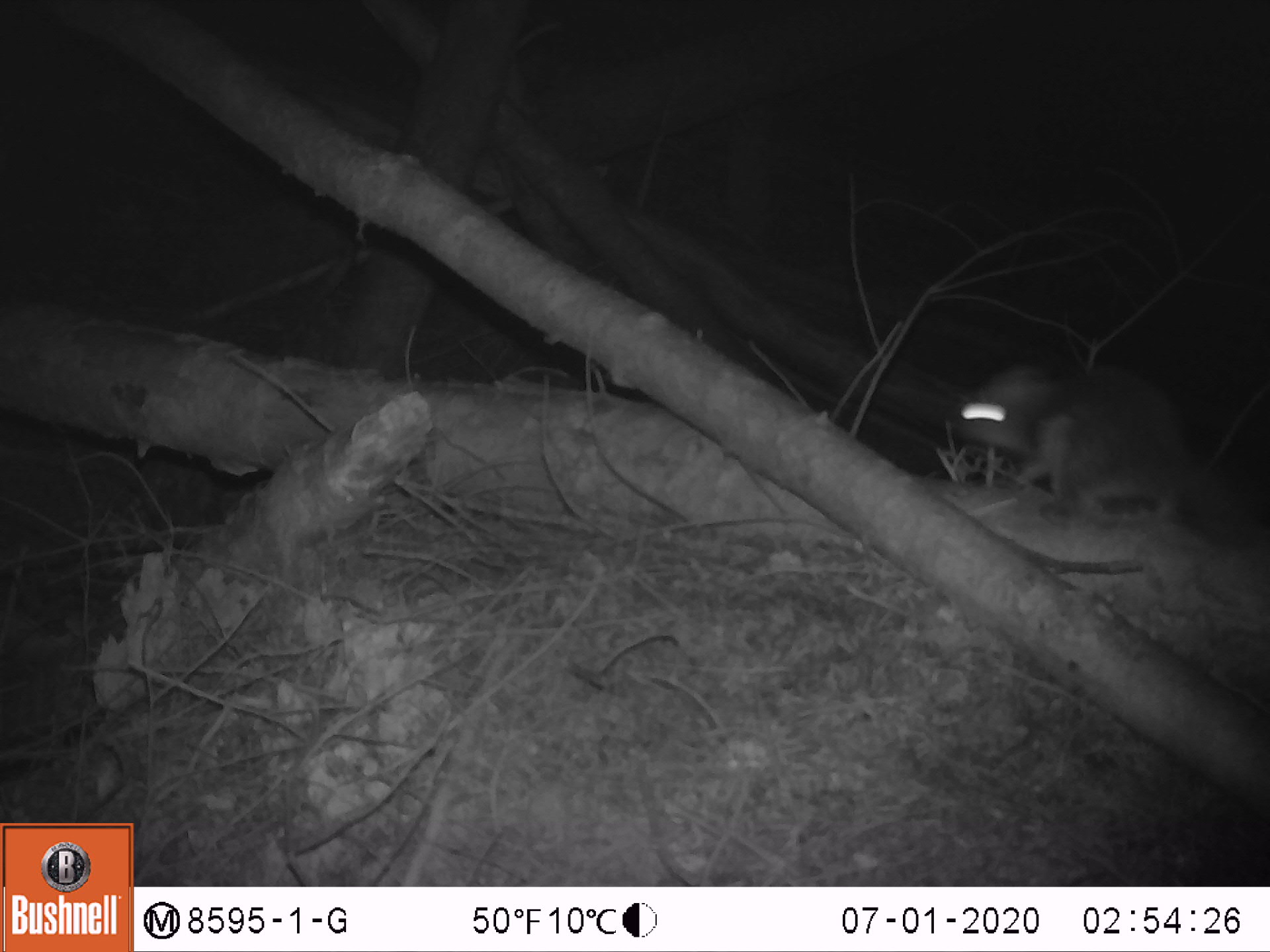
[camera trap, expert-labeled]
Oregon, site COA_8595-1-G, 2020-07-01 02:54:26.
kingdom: Animalia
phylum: Chordata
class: Mammalia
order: Rodentia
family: Sciuridae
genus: Glaucomys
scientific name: Glaucomys oregonensis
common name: humboldt's flying squirrel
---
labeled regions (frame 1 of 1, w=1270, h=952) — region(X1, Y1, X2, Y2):
humboldt's flying squirrel: region(937, 352, 1255, 560)